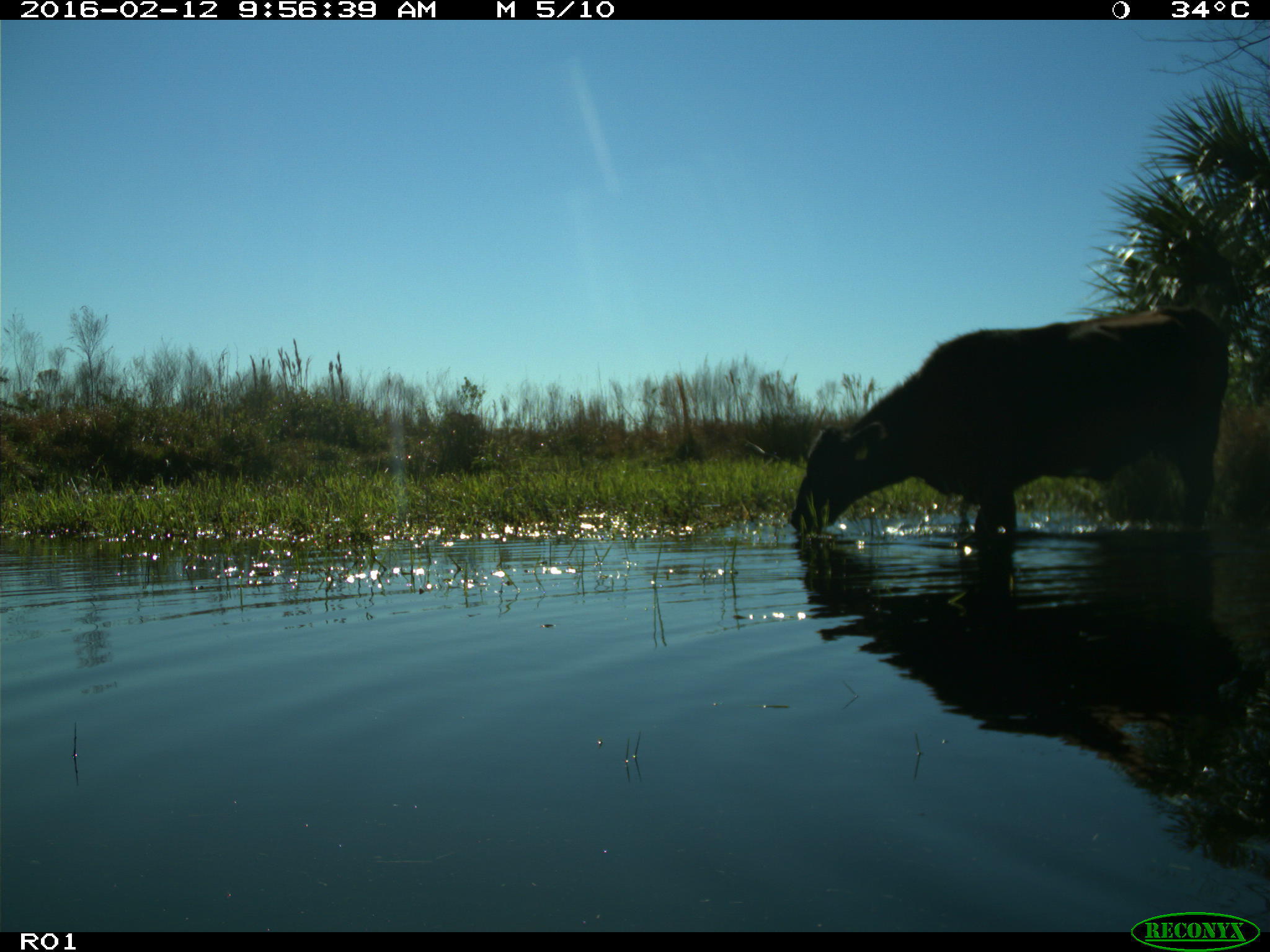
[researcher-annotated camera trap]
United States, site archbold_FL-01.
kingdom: Animalia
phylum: Chordata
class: Mammalia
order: Artiodactyla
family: Bovidae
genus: Bos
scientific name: Bos taurus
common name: domestic cow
Bos taurus (domestic cow).